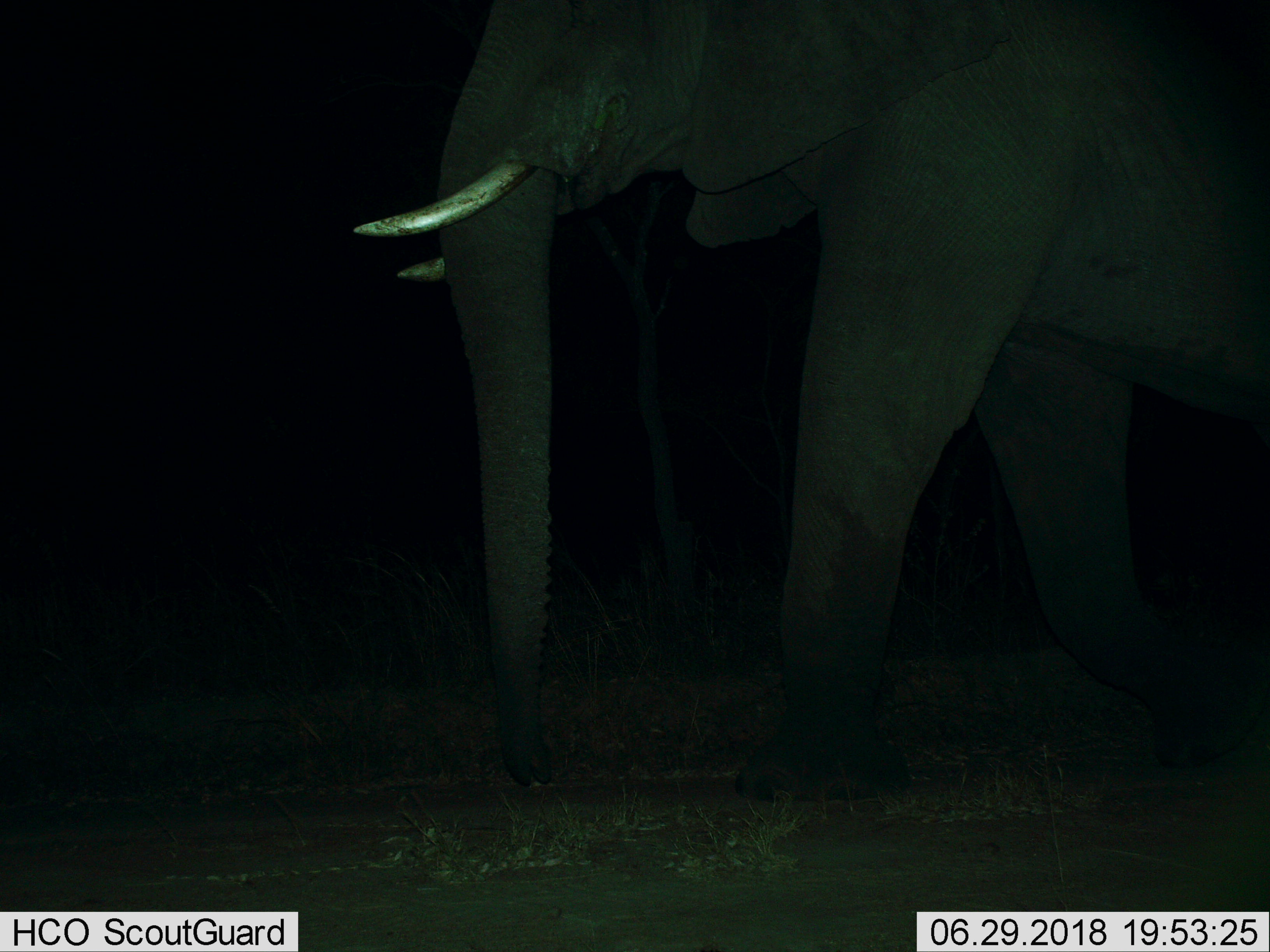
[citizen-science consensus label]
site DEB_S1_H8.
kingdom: Animalia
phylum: Chordata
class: Mammalia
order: Proboscidea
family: Elephantidae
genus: Loxodonta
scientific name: Loxodonta africana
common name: african bush elephant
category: elephant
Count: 1.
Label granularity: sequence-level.